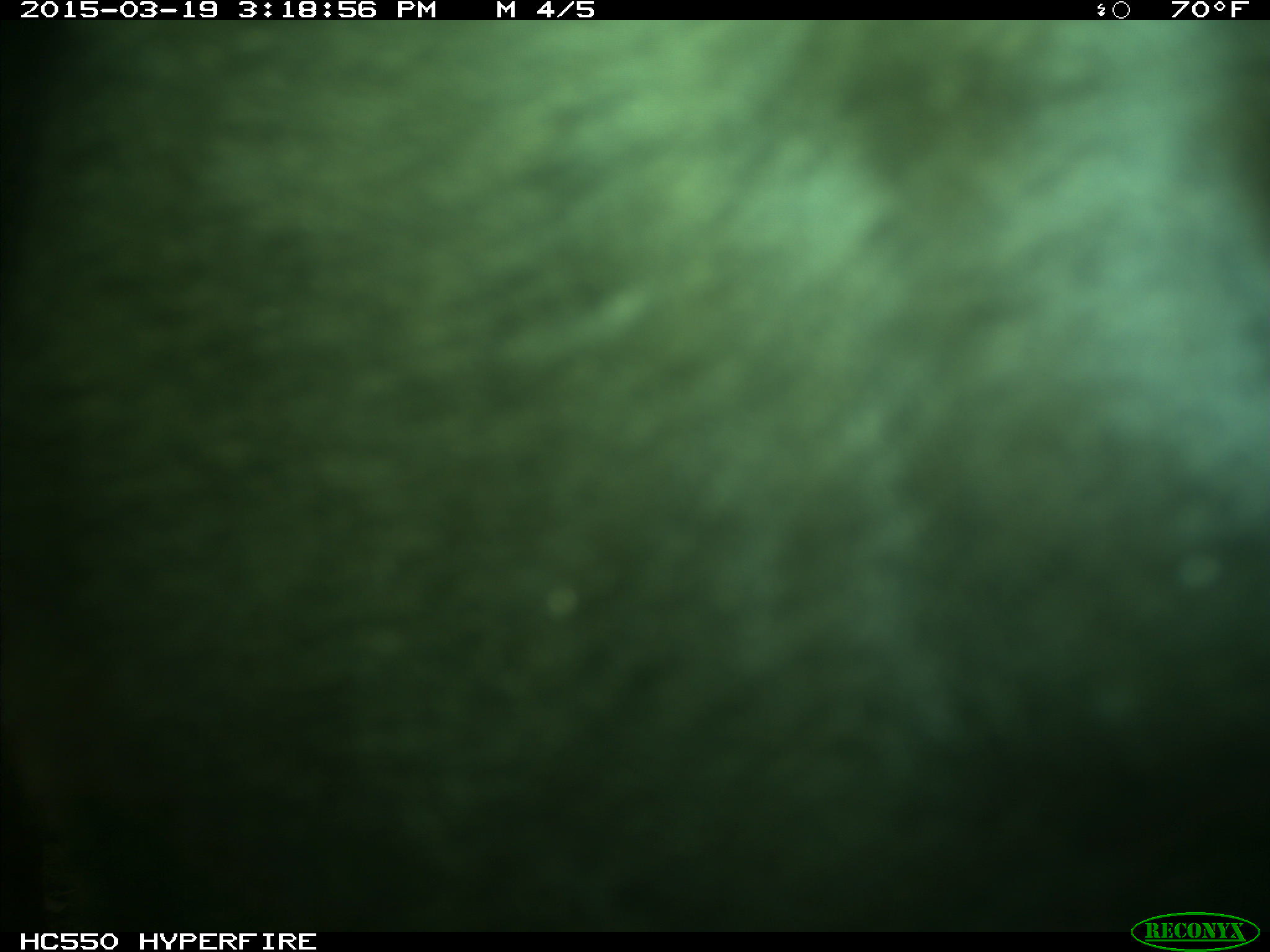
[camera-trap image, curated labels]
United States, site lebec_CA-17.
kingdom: Animalia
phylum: Chordata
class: Mammalia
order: Artiodactyla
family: Bovidae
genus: Bos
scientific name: Bos taurus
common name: domestic cow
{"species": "Bos taurus (domestic cow)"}